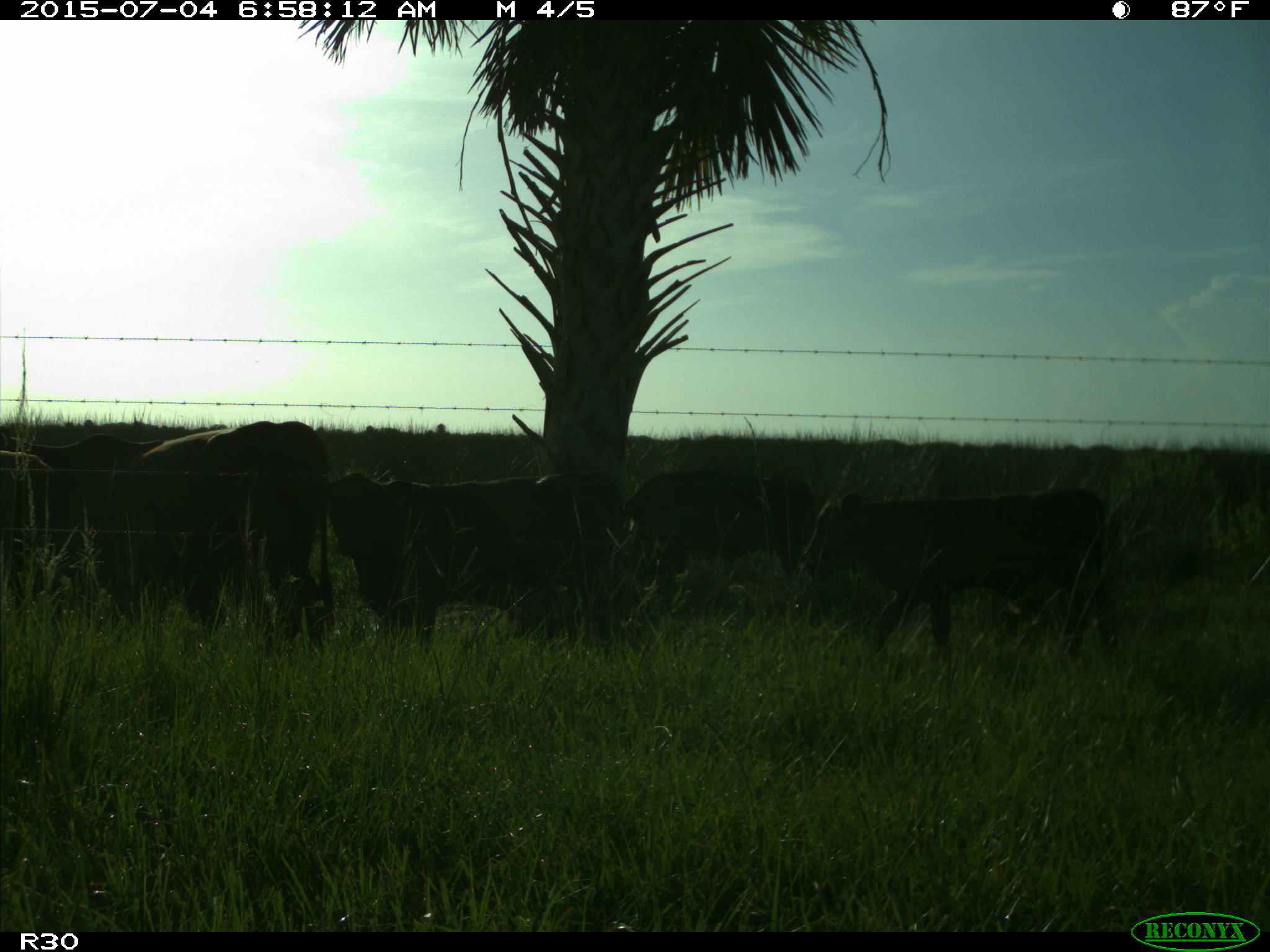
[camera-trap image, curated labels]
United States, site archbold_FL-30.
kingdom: Animalia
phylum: Chordata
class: Mammalia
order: Artiodactyla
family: Bovidae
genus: Bos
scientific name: Bos taurus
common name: domestic cow